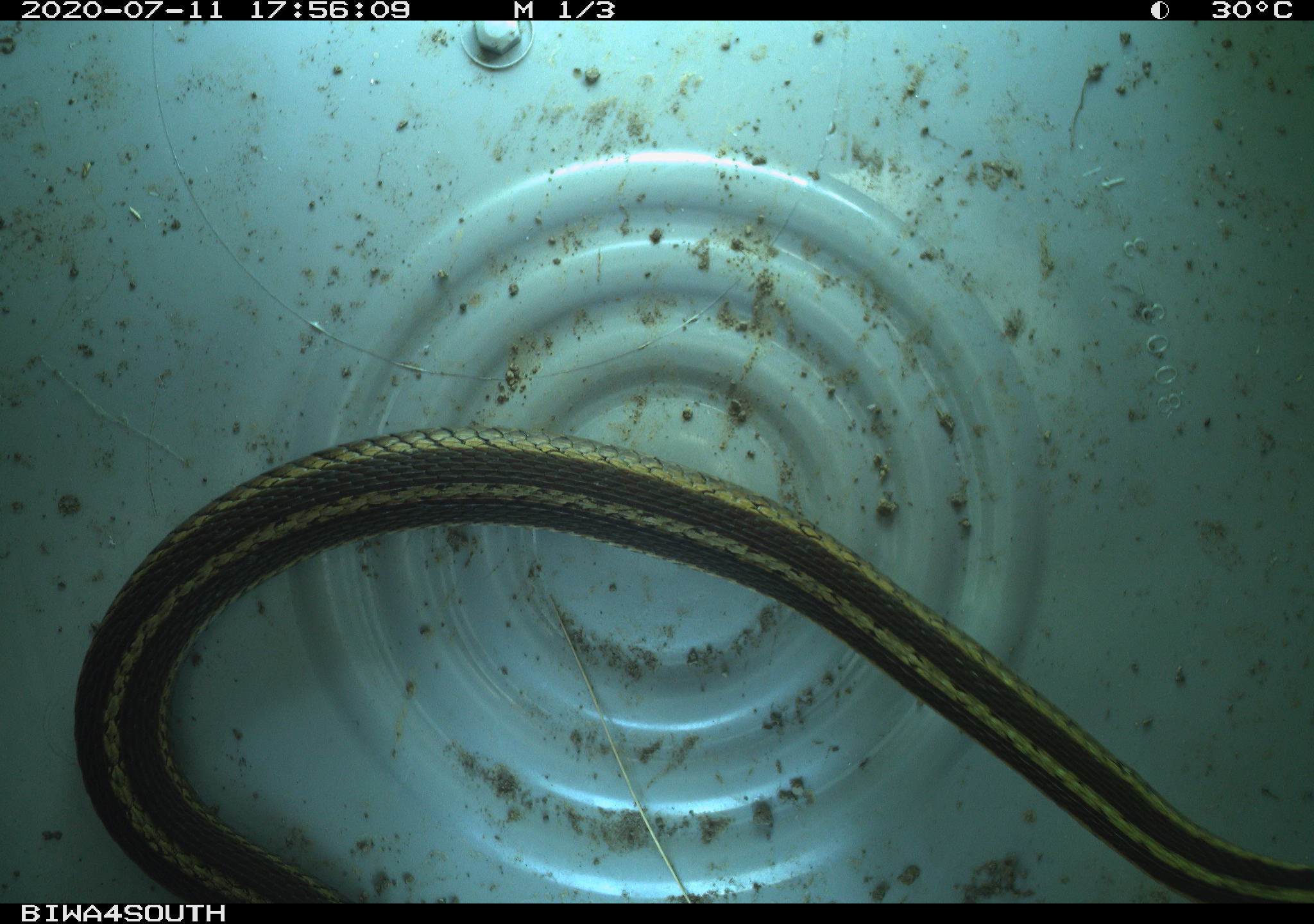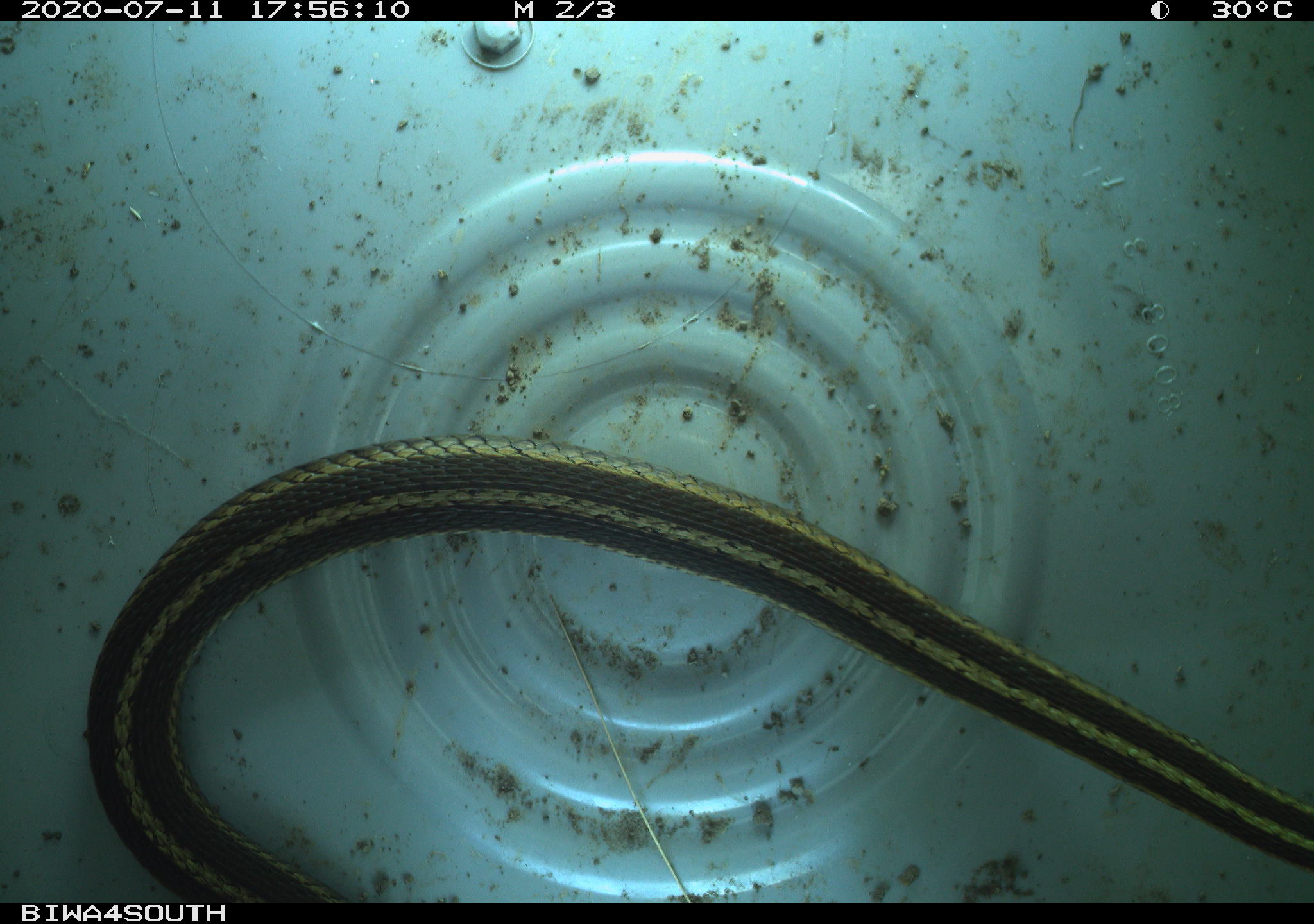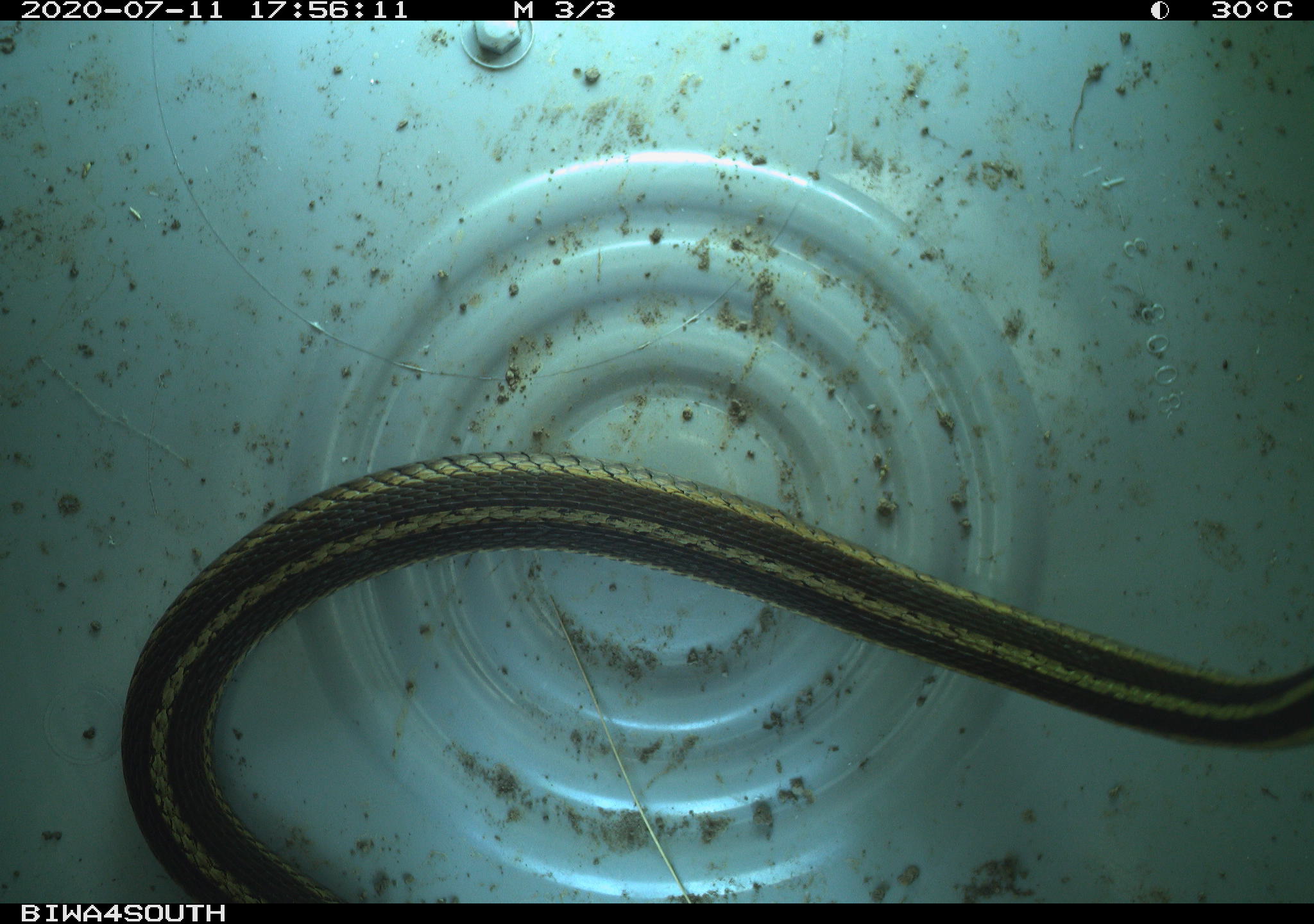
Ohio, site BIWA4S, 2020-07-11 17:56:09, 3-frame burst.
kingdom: Animalia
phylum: Chordata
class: Reptilia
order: Squamata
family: Colubridae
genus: Thamnophis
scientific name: Thamnophis sirtalis sirtalis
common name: eastern gartersnake